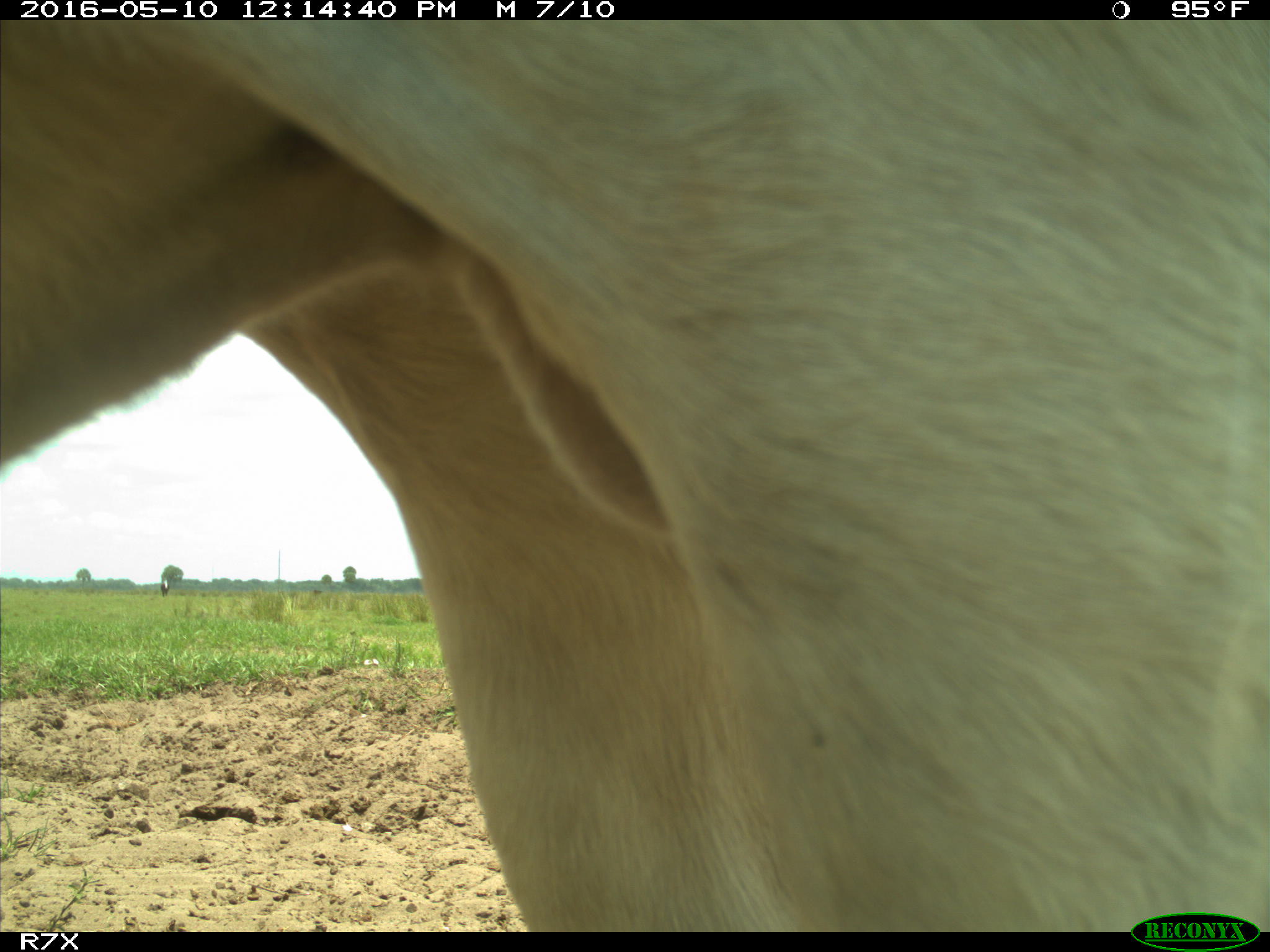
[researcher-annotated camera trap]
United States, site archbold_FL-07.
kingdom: Animalia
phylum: Chordata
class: Mammalia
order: Artiodactyla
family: Bovidae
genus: Bos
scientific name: Bos taurus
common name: domestic cow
Bos taurus (domestic cow).